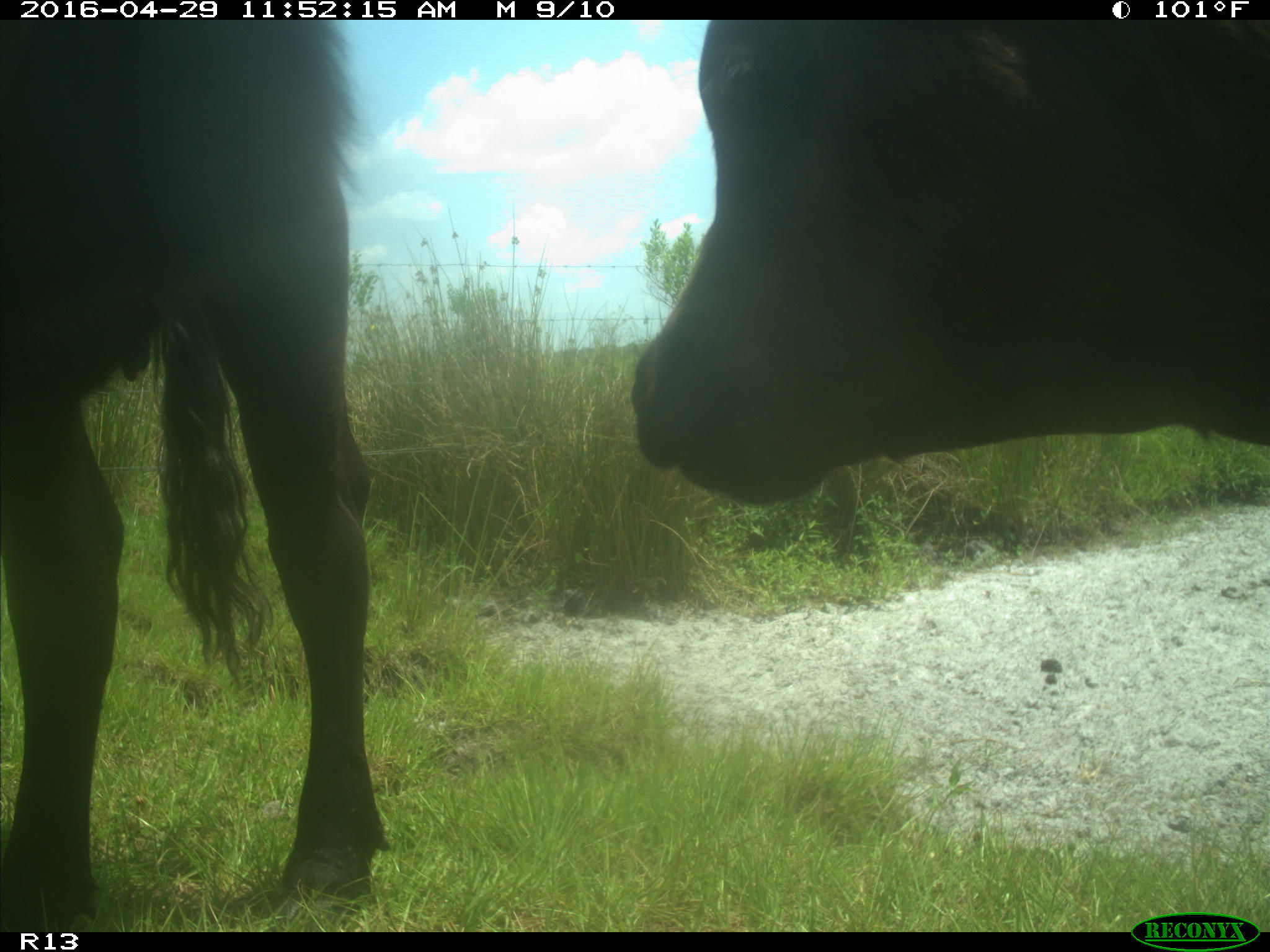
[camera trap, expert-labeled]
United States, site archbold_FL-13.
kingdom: Animalia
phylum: Chordata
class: Mammalia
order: Artiodactyla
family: Bovidae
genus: Bos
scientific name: Bos taurus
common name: domestic cow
Bos taurus (domestic cow).